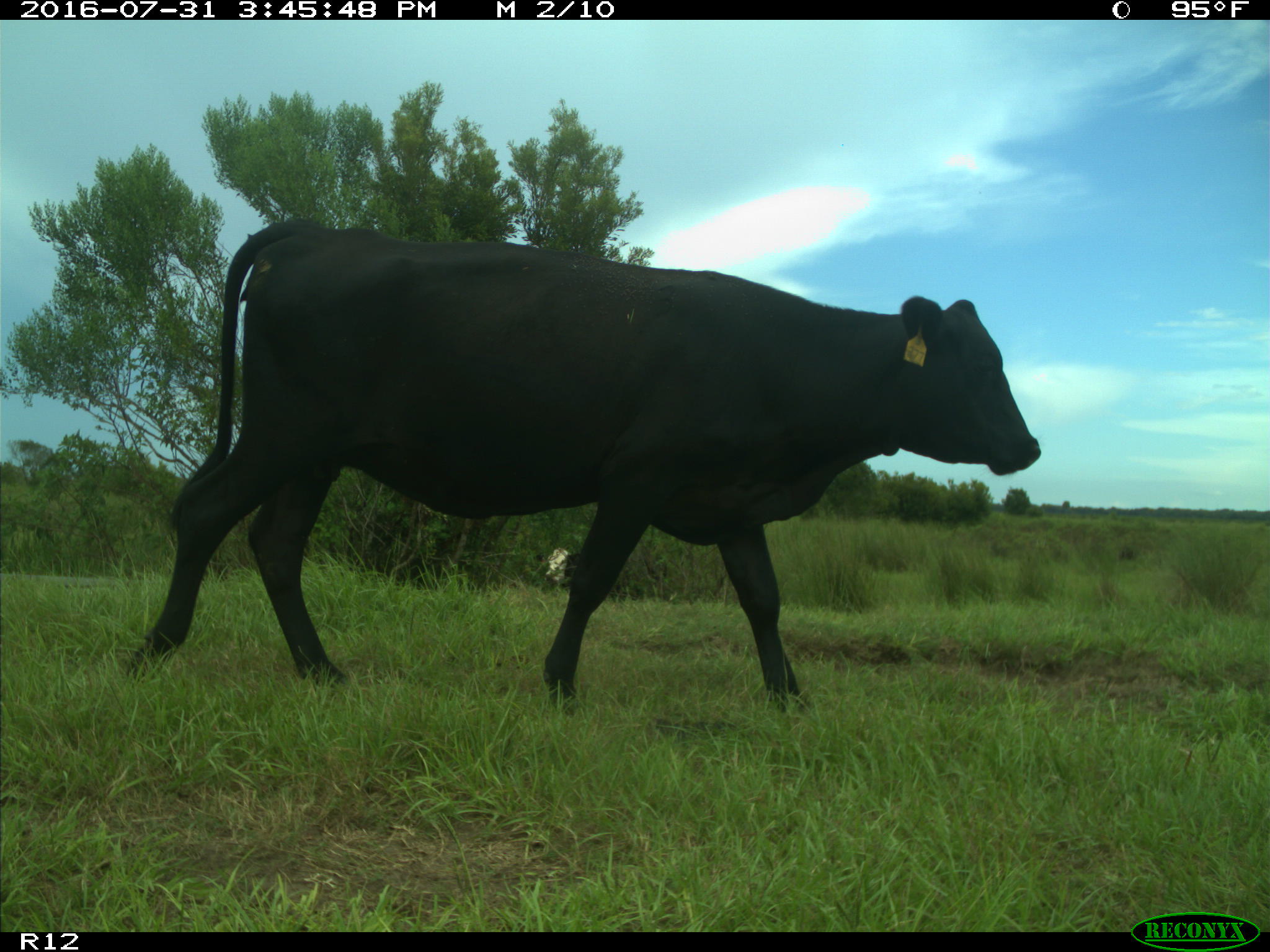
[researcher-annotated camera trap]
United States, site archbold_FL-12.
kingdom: Animalia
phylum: Chordata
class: Mammalia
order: Artiodactyla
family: Bovidae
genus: Bos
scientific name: Bos taurus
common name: domestic cow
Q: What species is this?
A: Bos taurus (domestic cow).